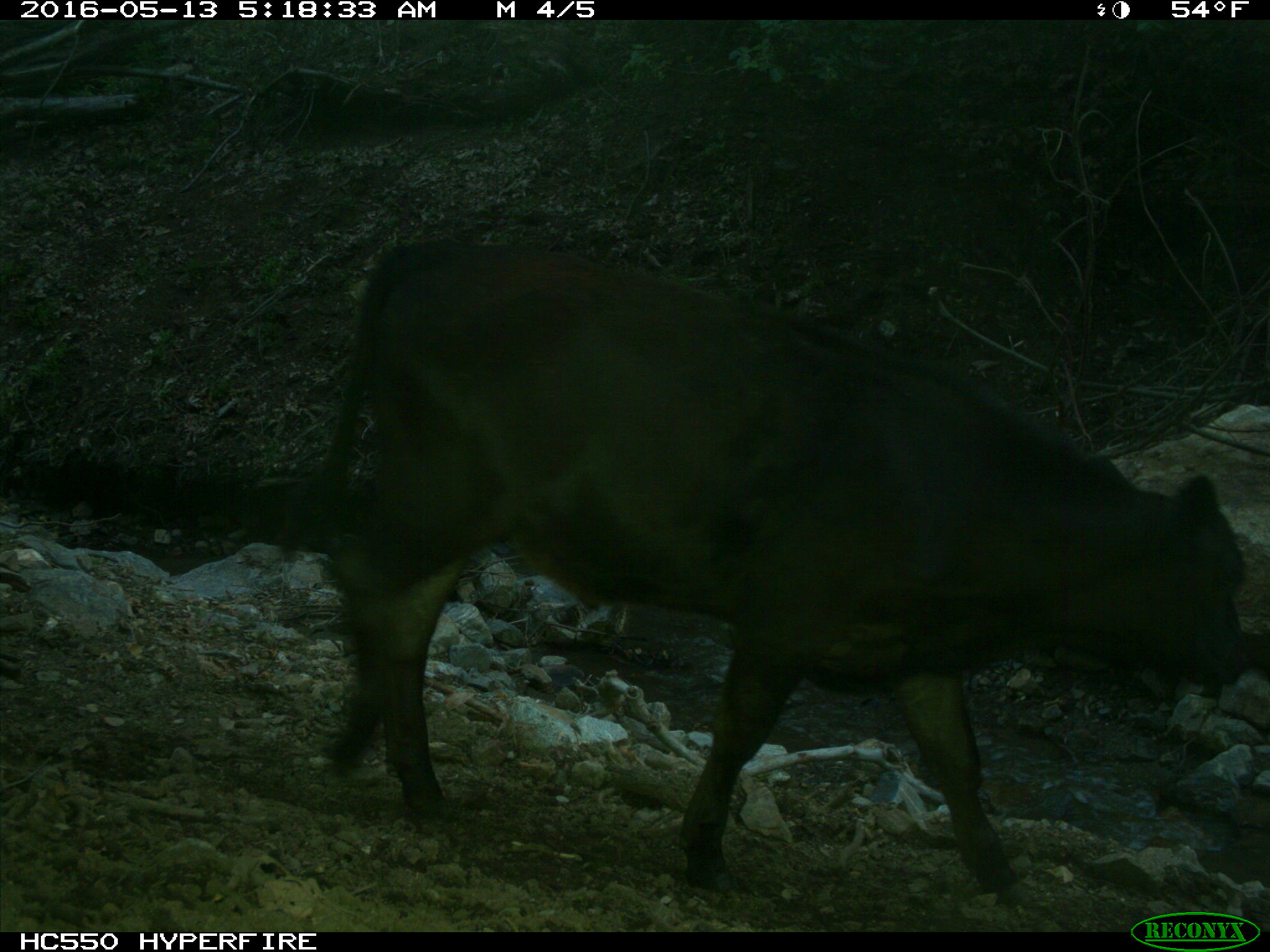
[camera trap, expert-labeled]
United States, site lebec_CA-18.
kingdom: Animalia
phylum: Chordata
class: Mammalia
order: Artiodactyla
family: Bovidae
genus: Bos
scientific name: Bos taurus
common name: domestic cow